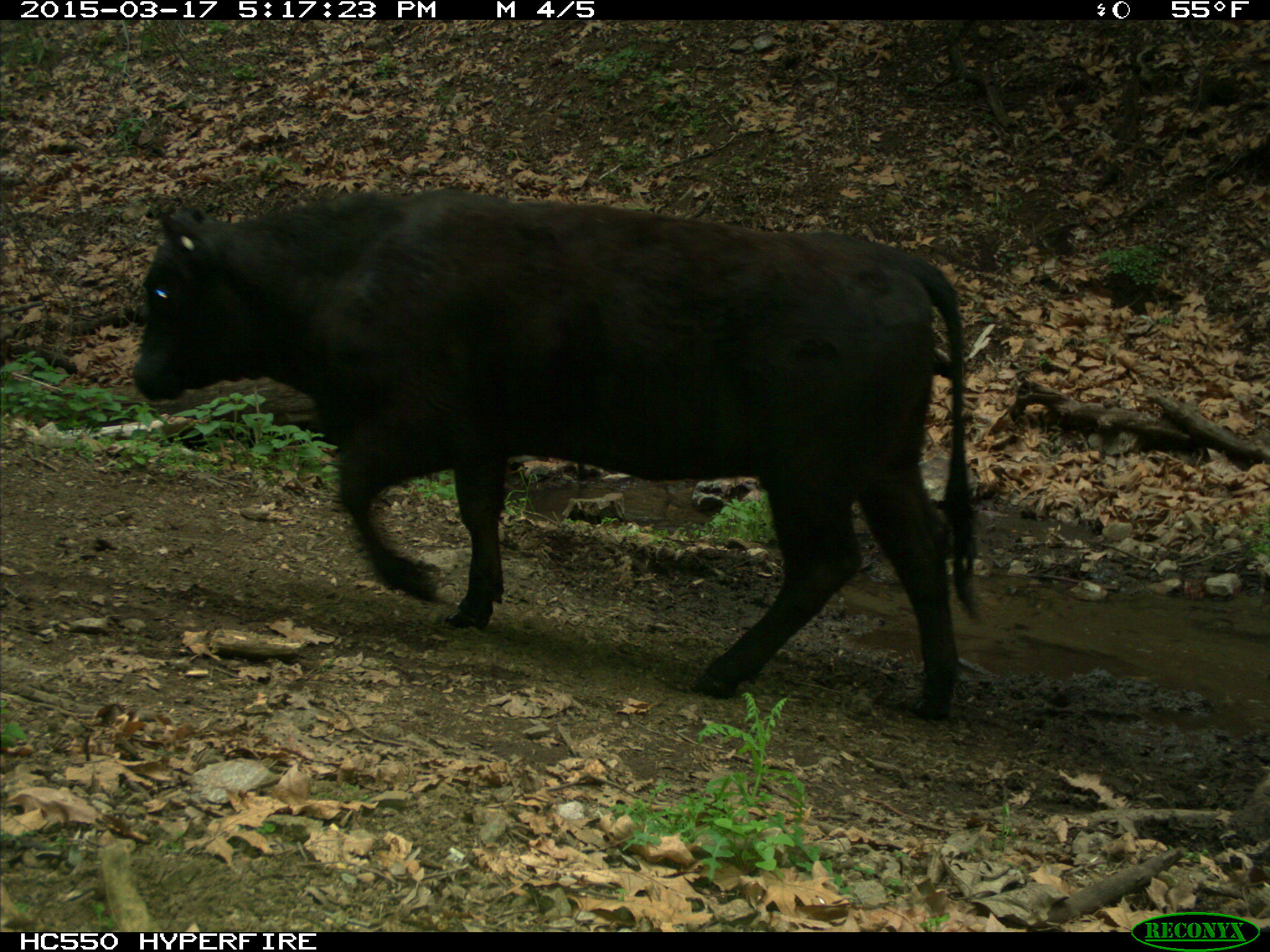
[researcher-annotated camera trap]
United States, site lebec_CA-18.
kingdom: Animalia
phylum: Chordata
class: Mammalia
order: Artiodactyla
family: Bovidae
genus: Bos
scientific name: Bos taurus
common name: domestic cow